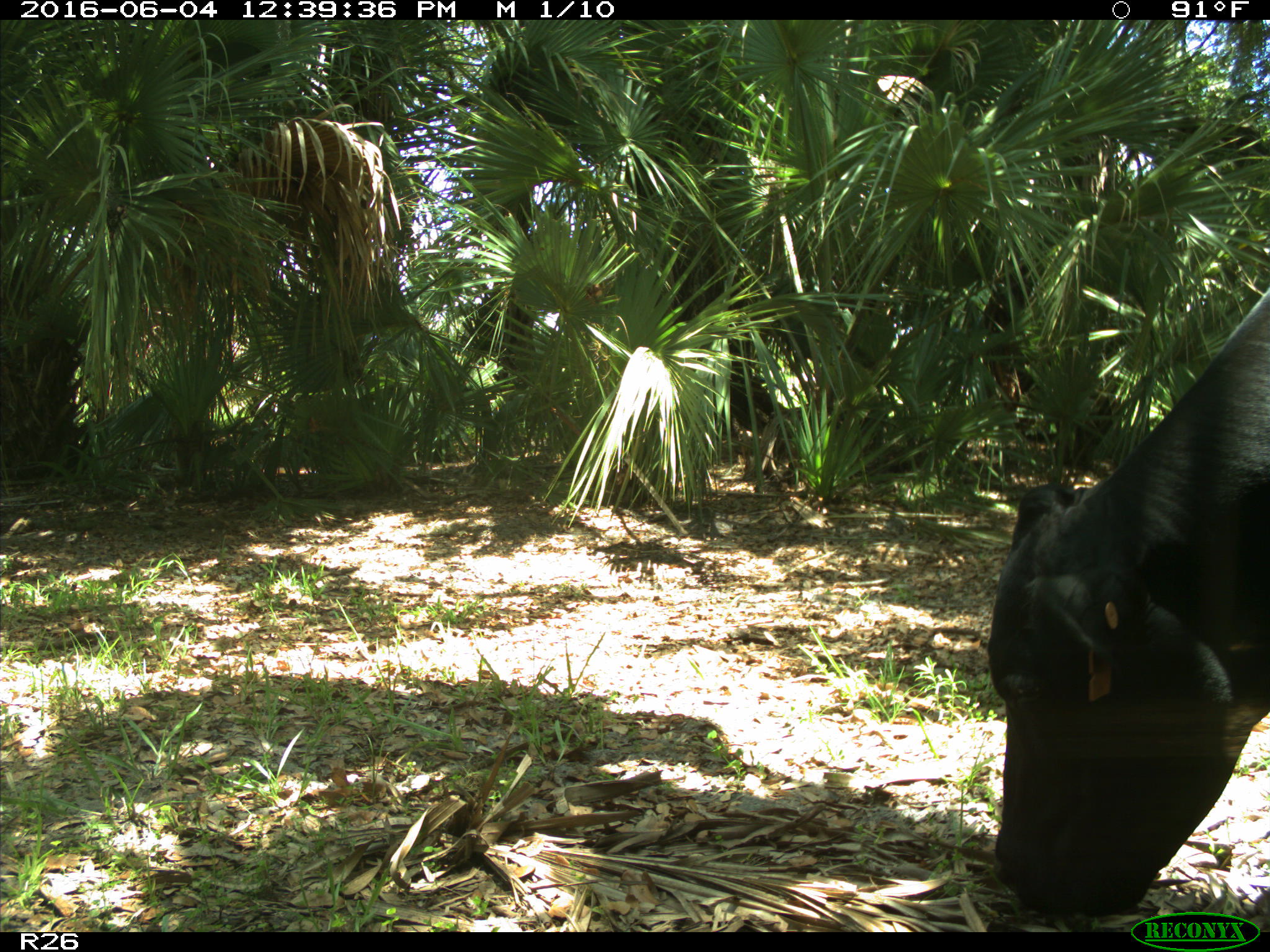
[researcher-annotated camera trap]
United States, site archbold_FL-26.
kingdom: Animalia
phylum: Chordata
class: Mammalia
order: Artiodactyla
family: Bovidae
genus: Bos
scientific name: Bos taurus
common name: domestic cow